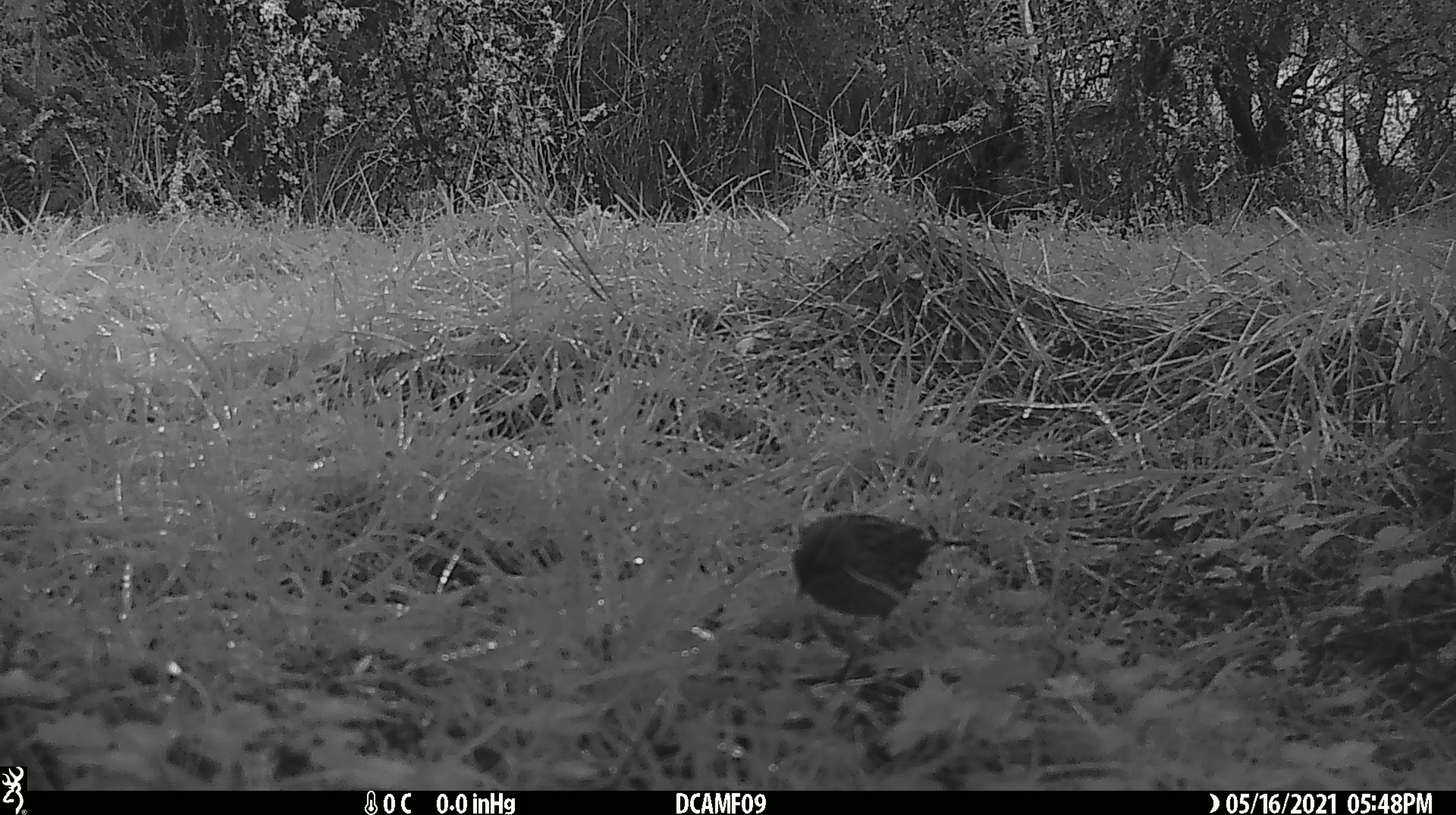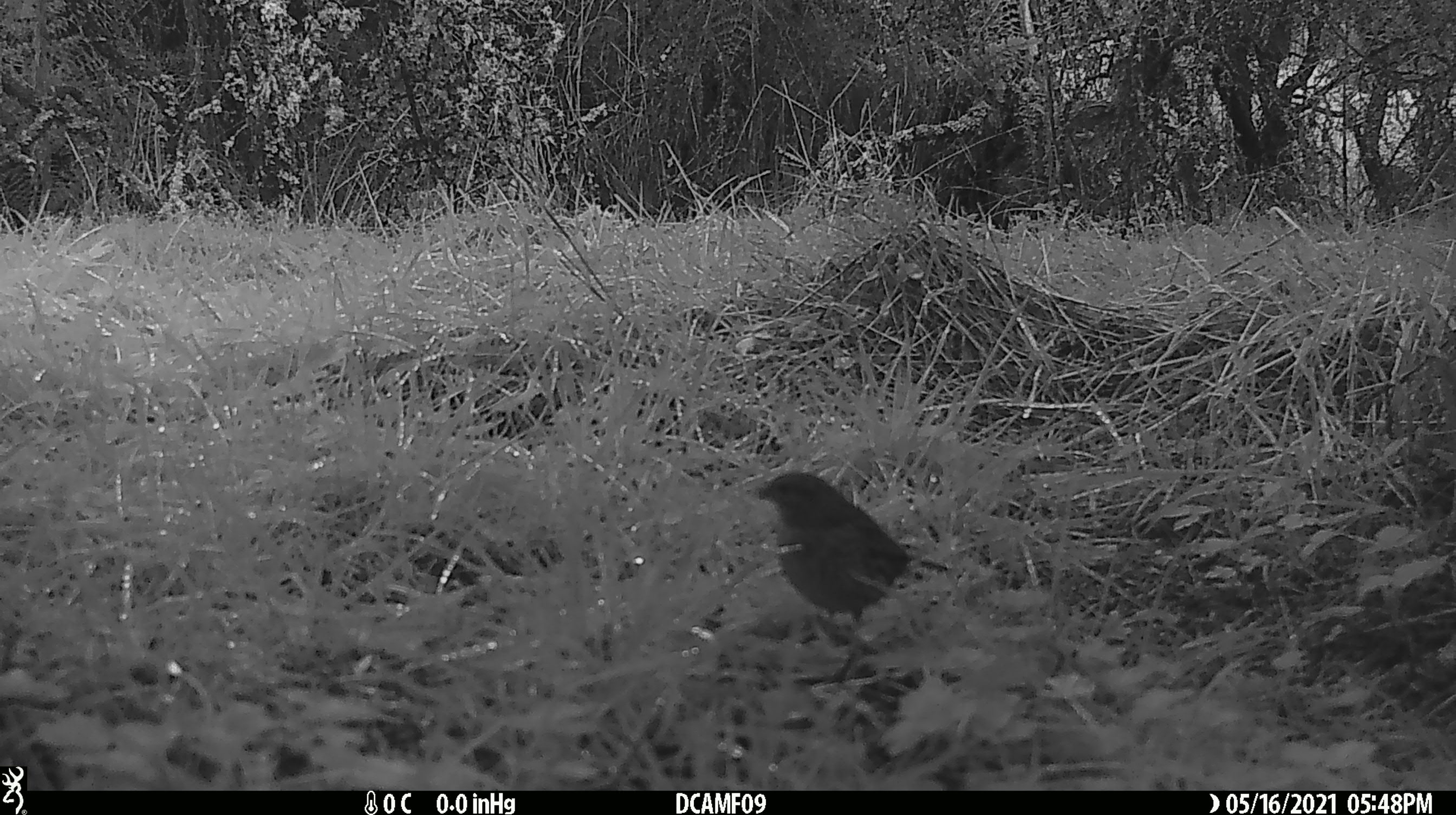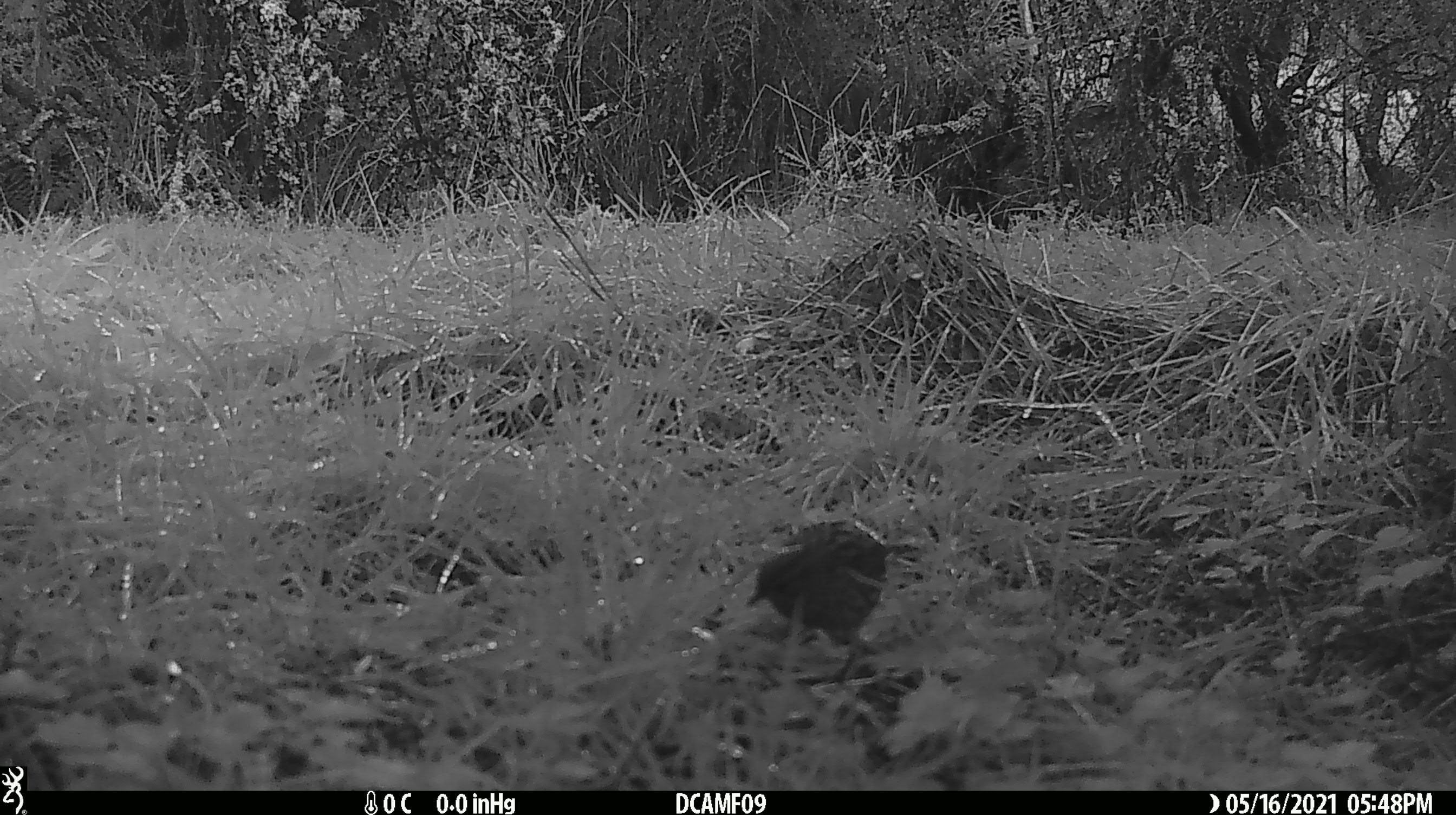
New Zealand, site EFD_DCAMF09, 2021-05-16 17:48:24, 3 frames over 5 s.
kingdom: Animalia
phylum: Chordata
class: Aves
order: Passeriformes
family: Prunellidae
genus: Prunella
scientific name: Prunella modularis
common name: dunnock